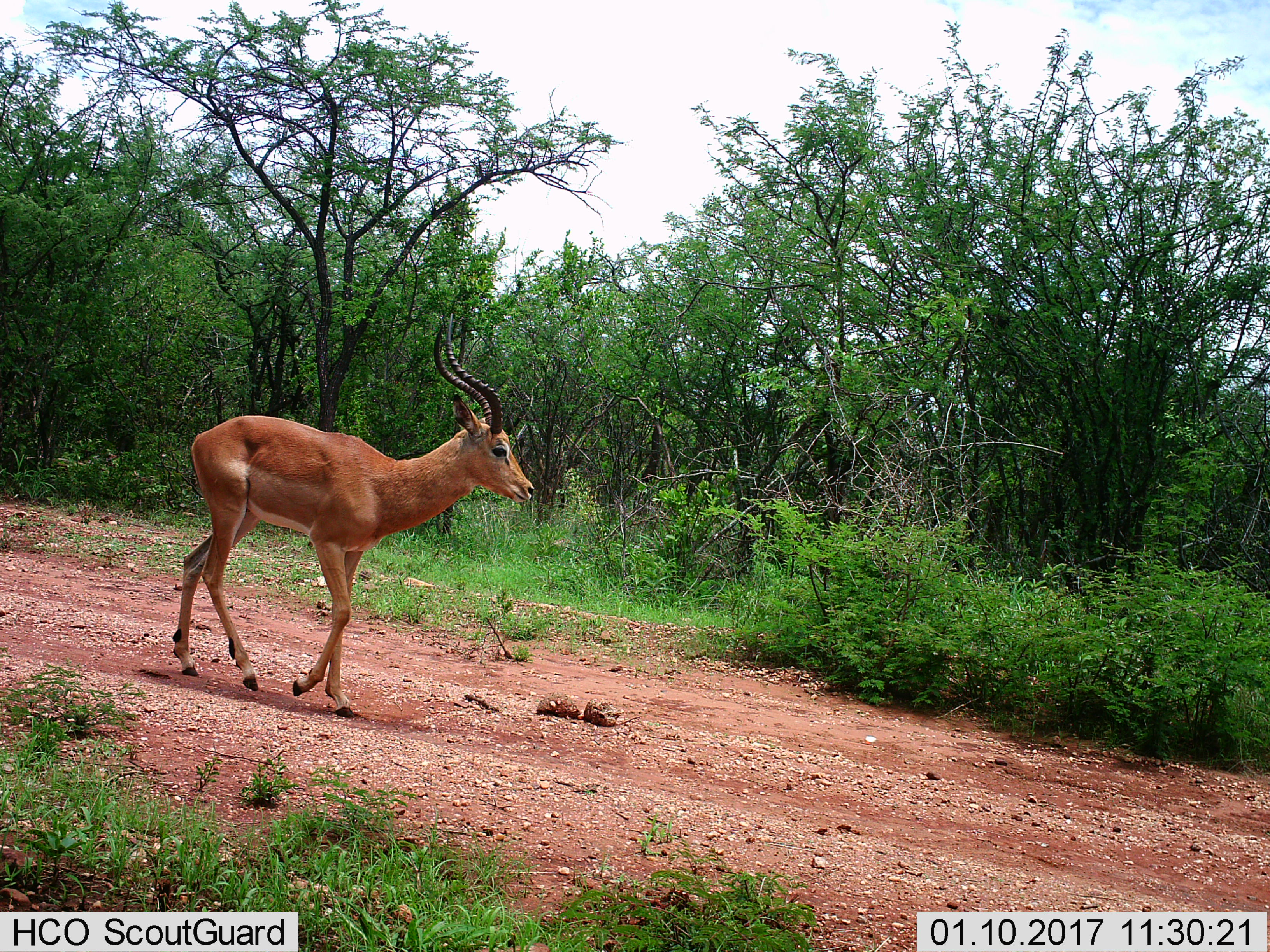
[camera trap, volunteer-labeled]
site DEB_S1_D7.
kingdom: Animalia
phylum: Chordata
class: Mammalia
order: Artiodactyla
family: Bovidae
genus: Aepyceros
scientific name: Aepyceros melampus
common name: impala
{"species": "impala (Aepyceros melampus)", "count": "1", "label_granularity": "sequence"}